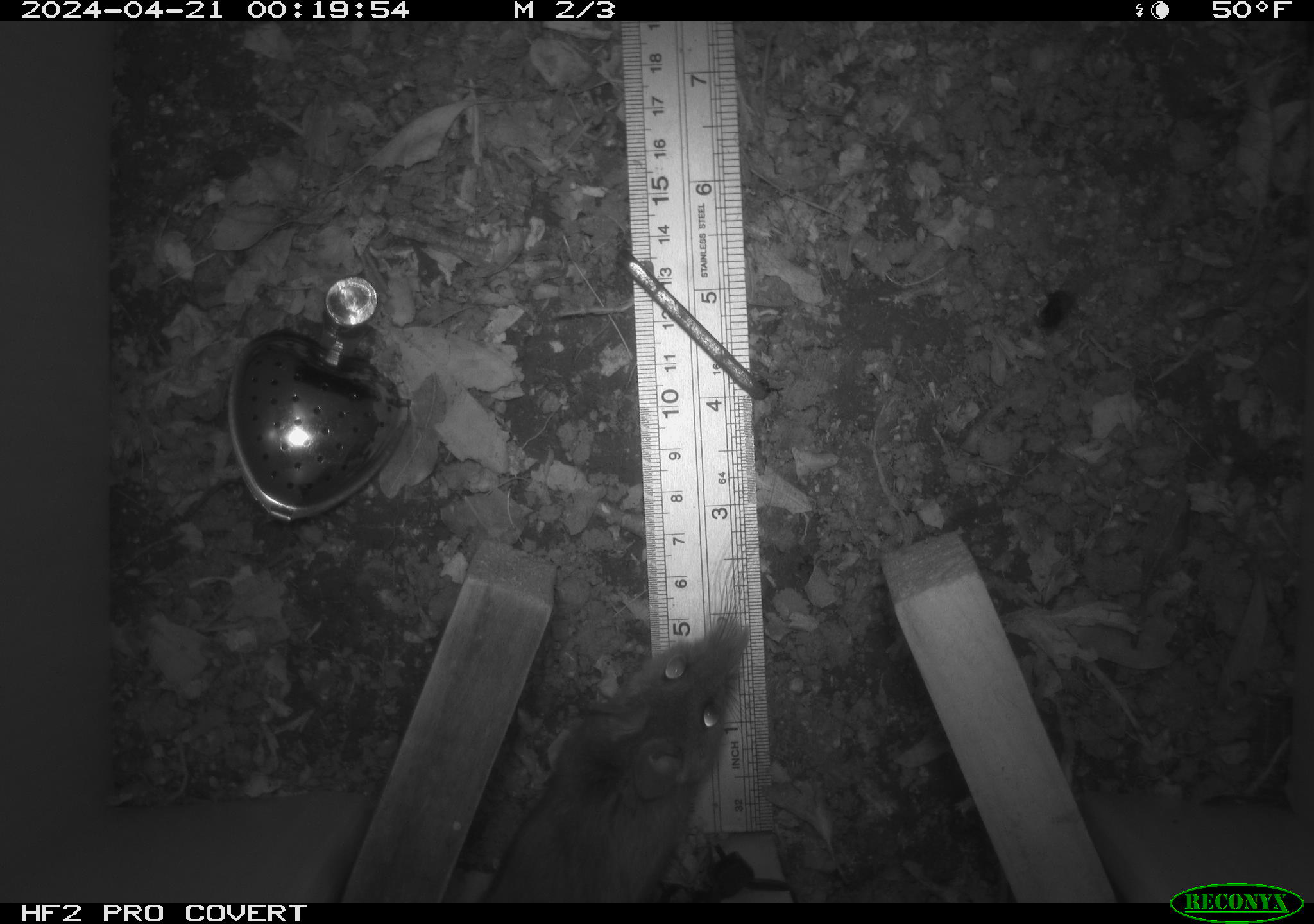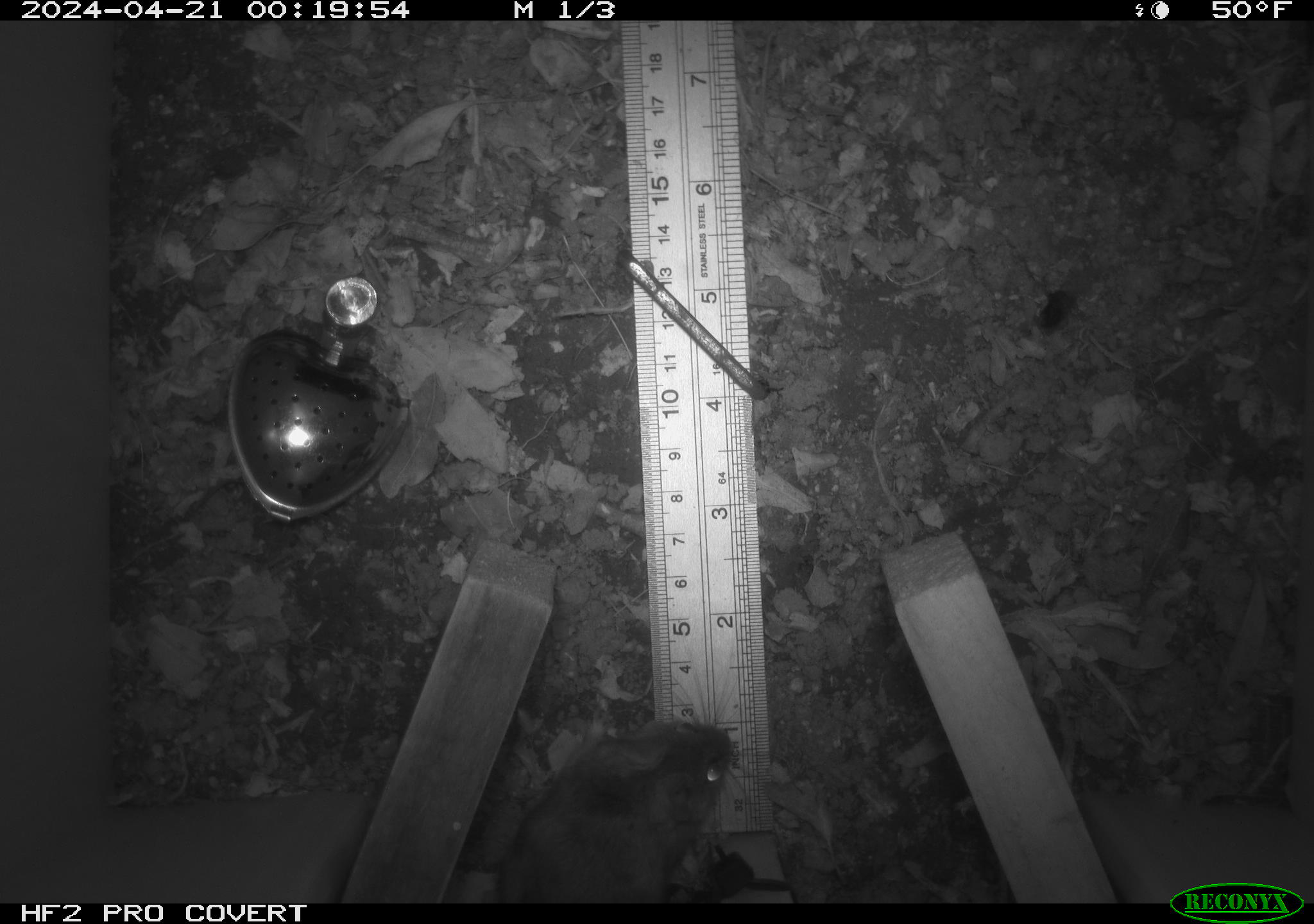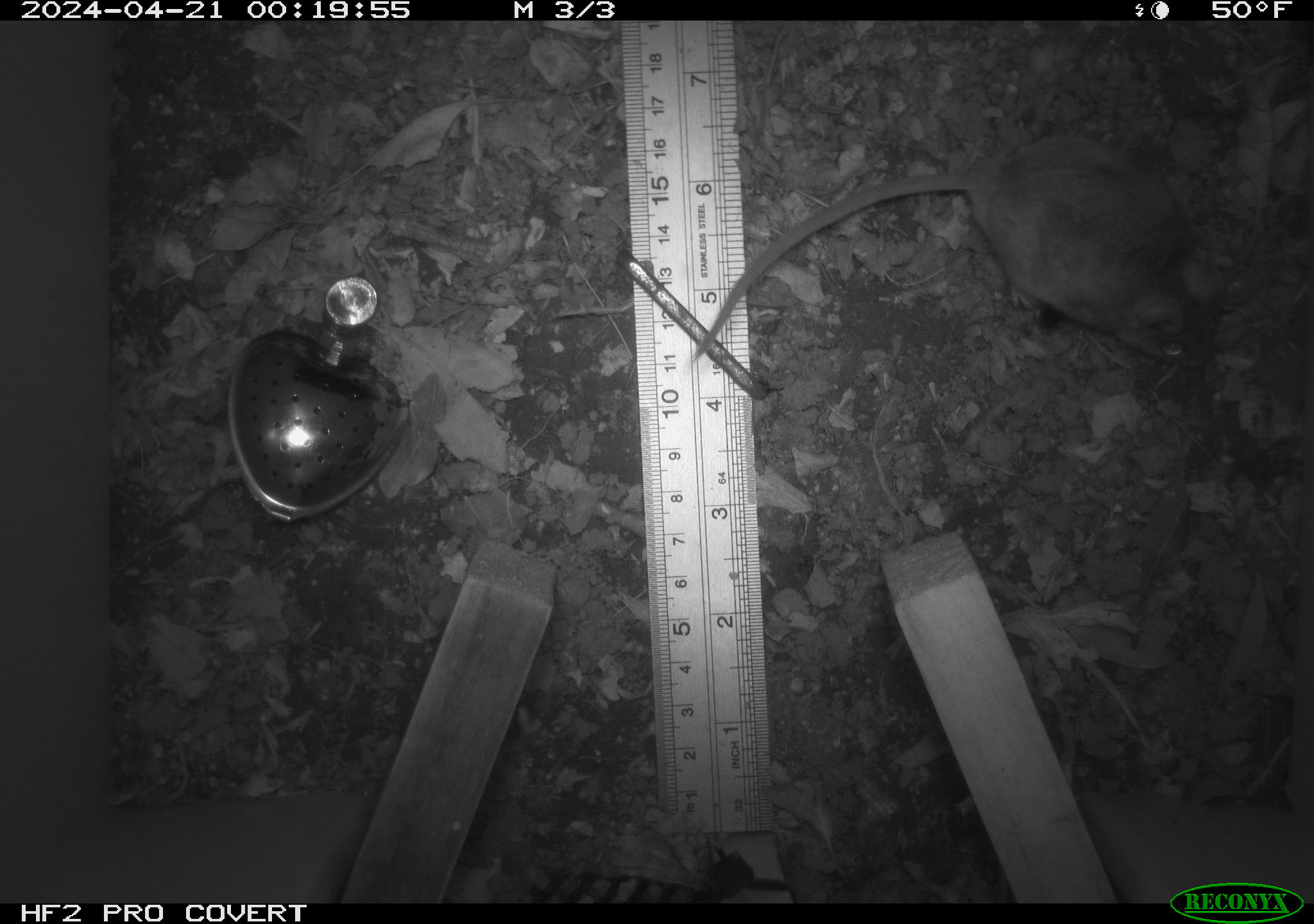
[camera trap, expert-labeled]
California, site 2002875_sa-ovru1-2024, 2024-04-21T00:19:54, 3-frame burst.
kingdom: Animalia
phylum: Chordata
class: Mammalia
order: Rodentia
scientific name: Rodentia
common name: rodent